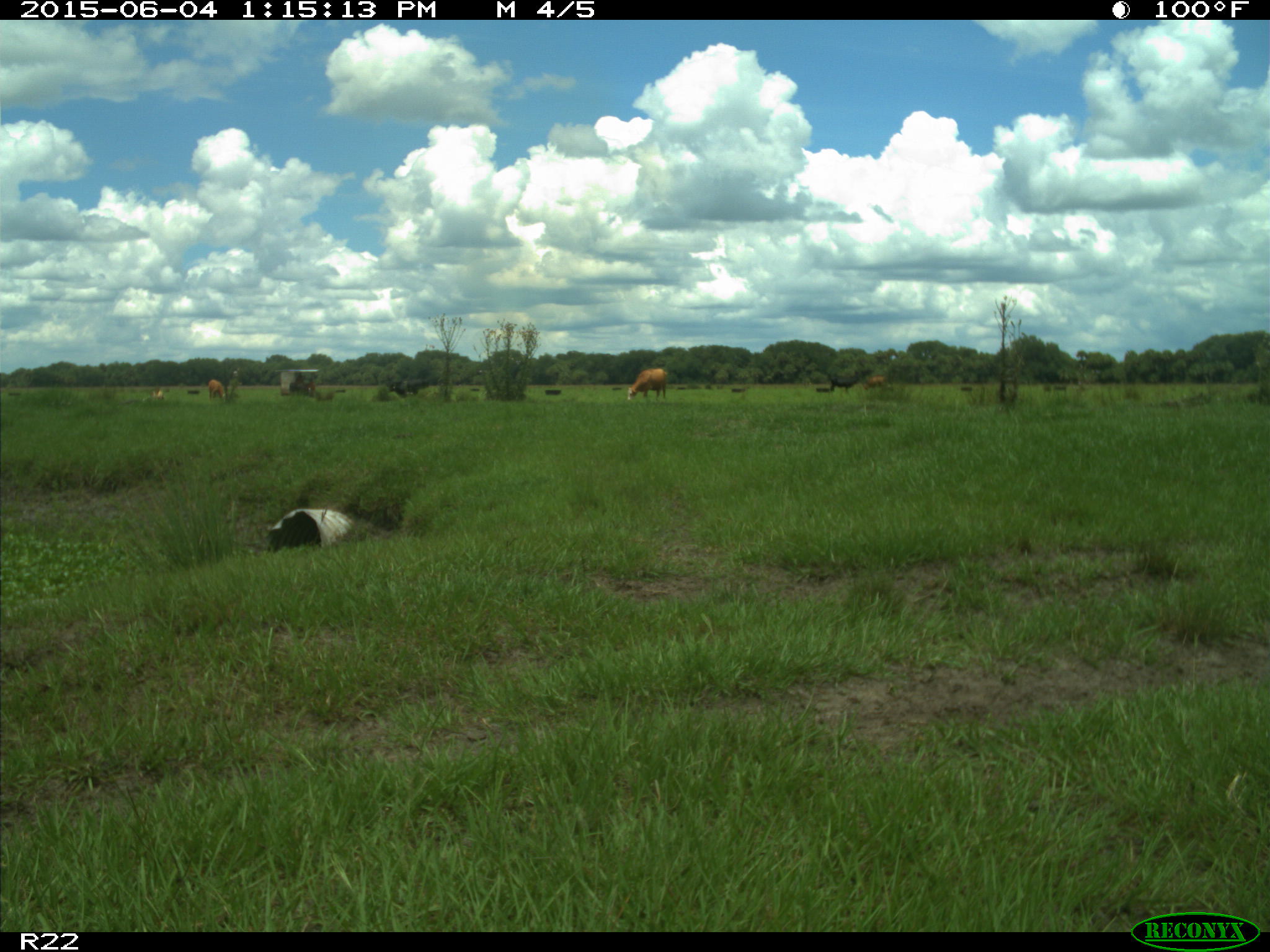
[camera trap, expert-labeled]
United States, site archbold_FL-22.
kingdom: Animalia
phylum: Chordata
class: Mammalia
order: Artiodactyla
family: Bovidae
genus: Bos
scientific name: Bos taurus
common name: domestic cow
Bos taurus (domestic cow).